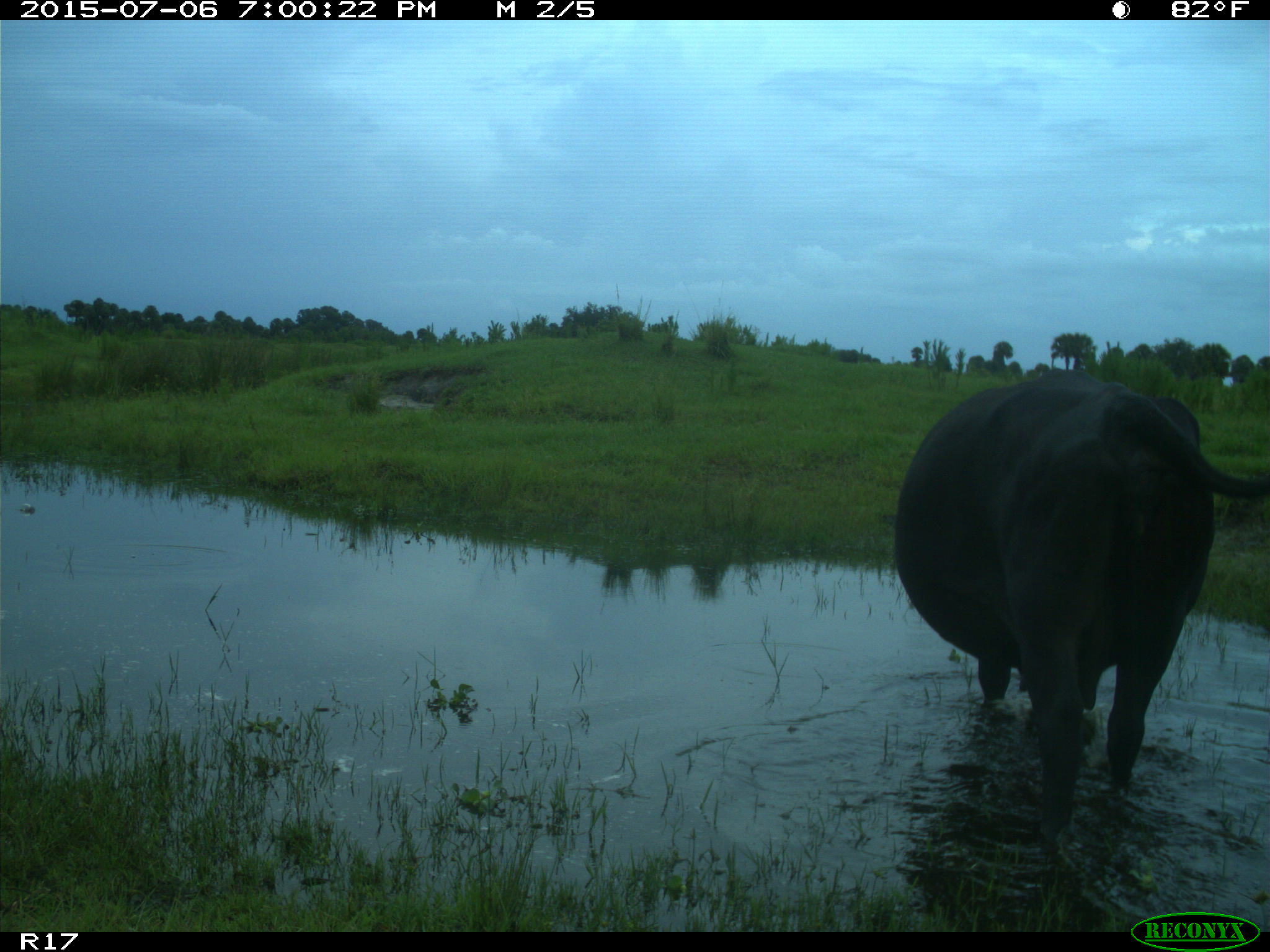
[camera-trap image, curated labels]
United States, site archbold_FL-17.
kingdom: Animalia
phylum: Chordata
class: Mammalia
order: Artiodactyla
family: Bovidae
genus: Bos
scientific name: Bos taurus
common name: domestic cow